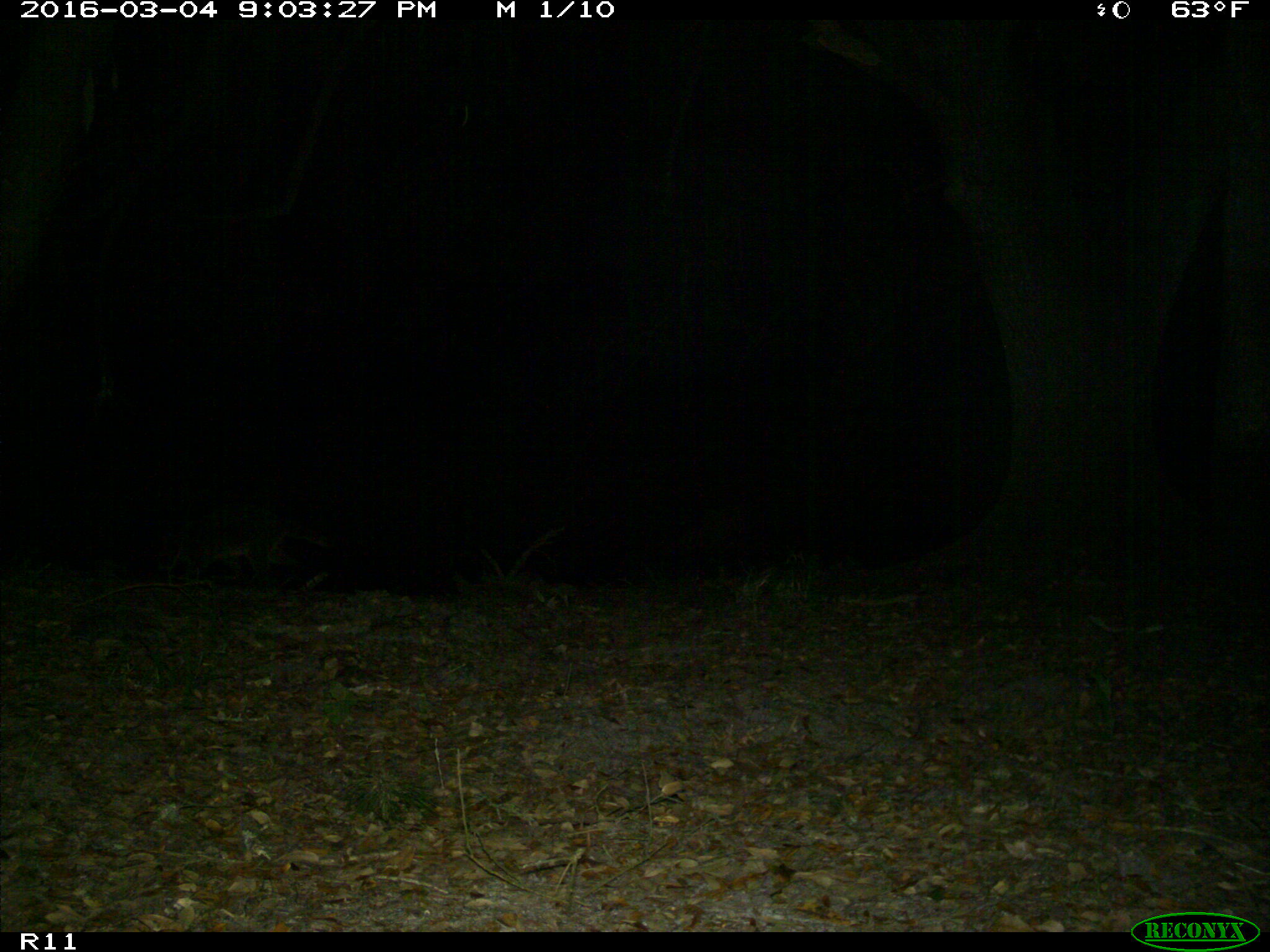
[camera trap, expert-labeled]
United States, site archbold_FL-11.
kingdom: Animalia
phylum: Chordata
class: Mammalia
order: Carnivora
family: Procyonidae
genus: Procyon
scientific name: Procyon lotor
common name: common raccoon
Procyon lotor (common raccoon).